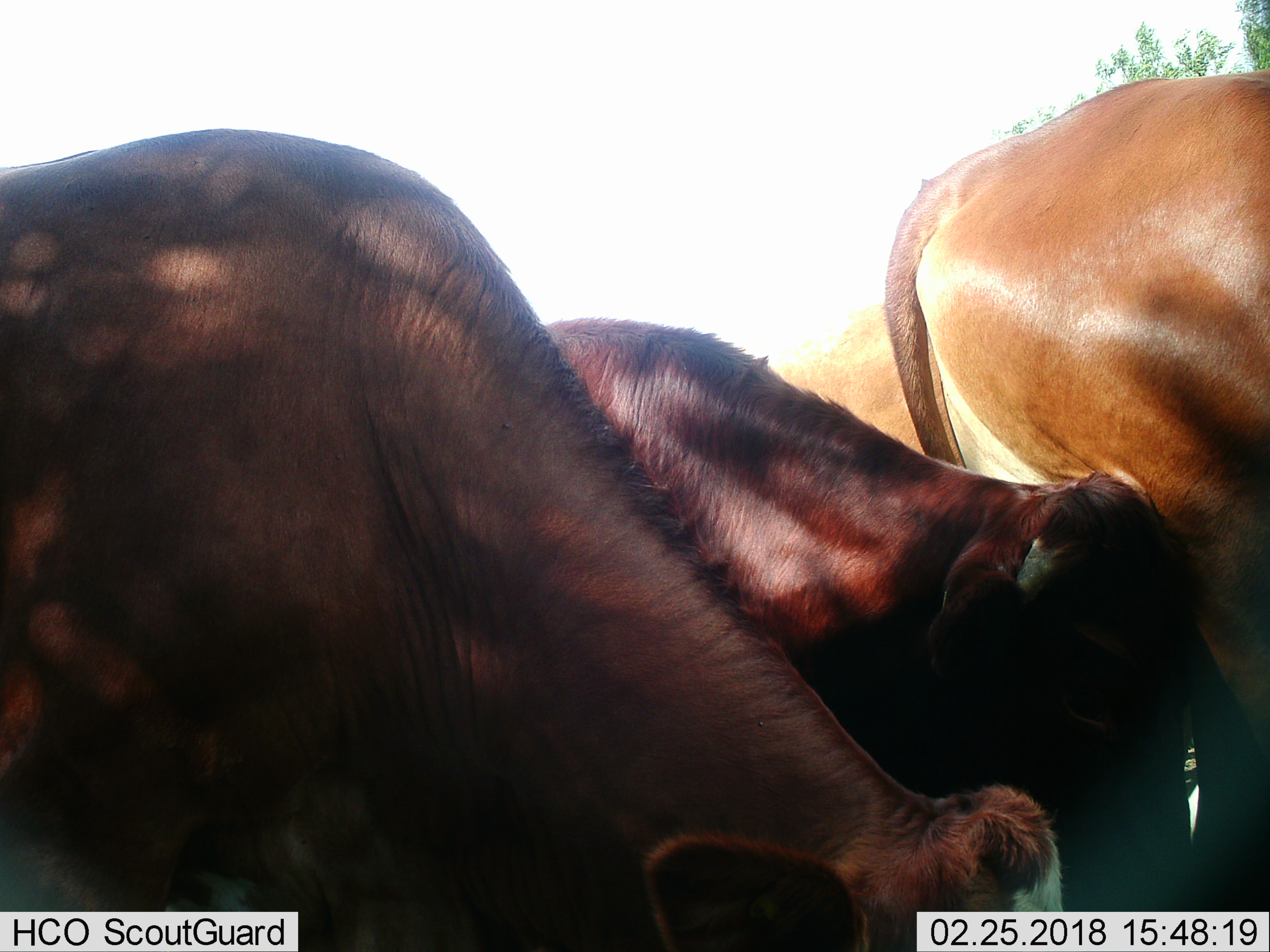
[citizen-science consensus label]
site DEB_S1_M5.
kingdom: Animalia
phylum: Chordata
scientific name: Vertebrata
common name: domestic animal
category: domesticanimal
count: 4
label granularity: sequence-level